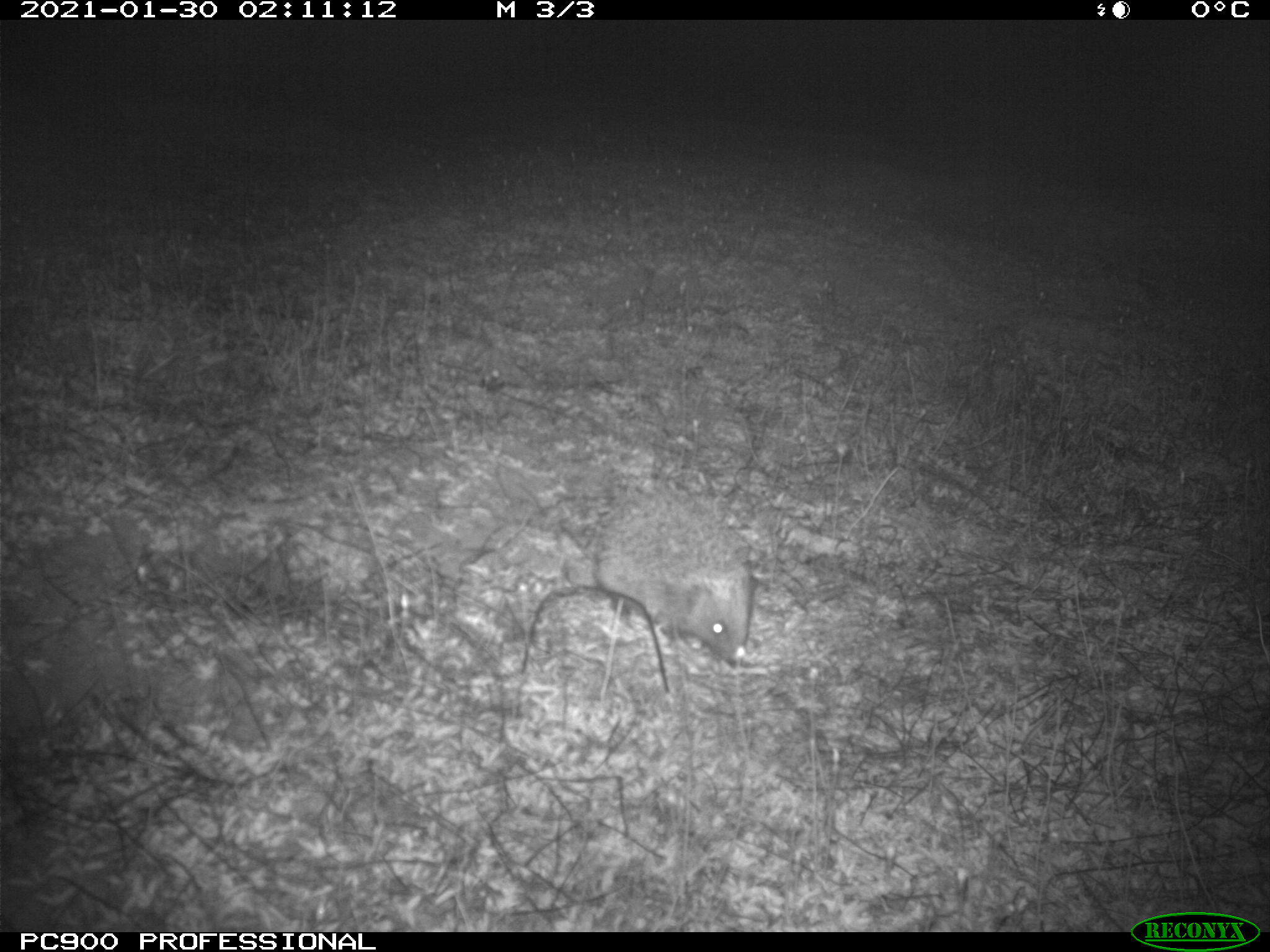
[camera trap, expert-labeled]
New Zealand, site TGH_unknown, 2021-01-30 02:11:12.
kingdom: Animalia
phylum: Chordata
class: Mammalia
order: Eulipotyphla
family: Erinaceidae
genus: Erinaceus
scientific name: Erinaceus europaeus europaeus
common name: european hedgehog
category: hedgehog